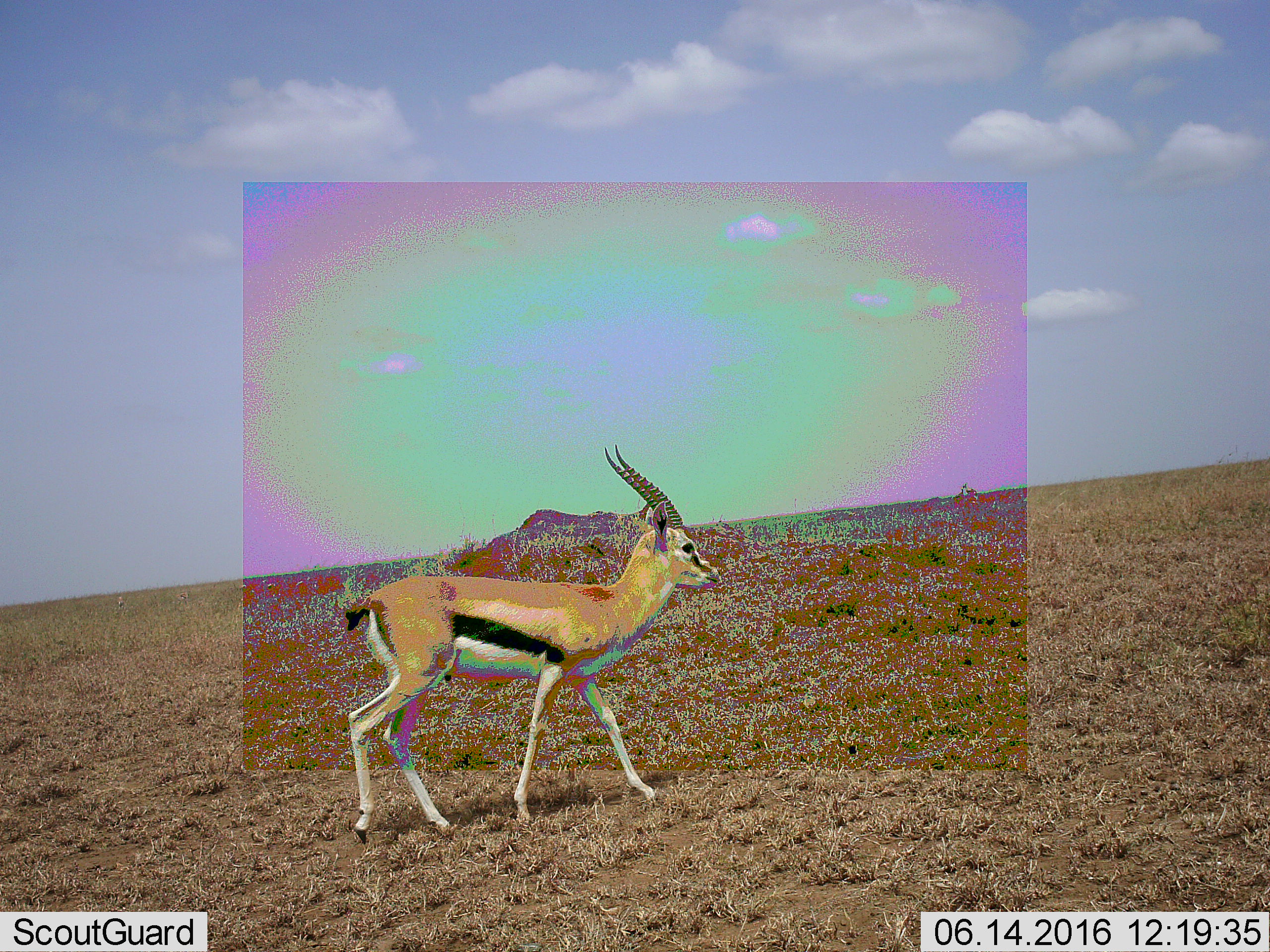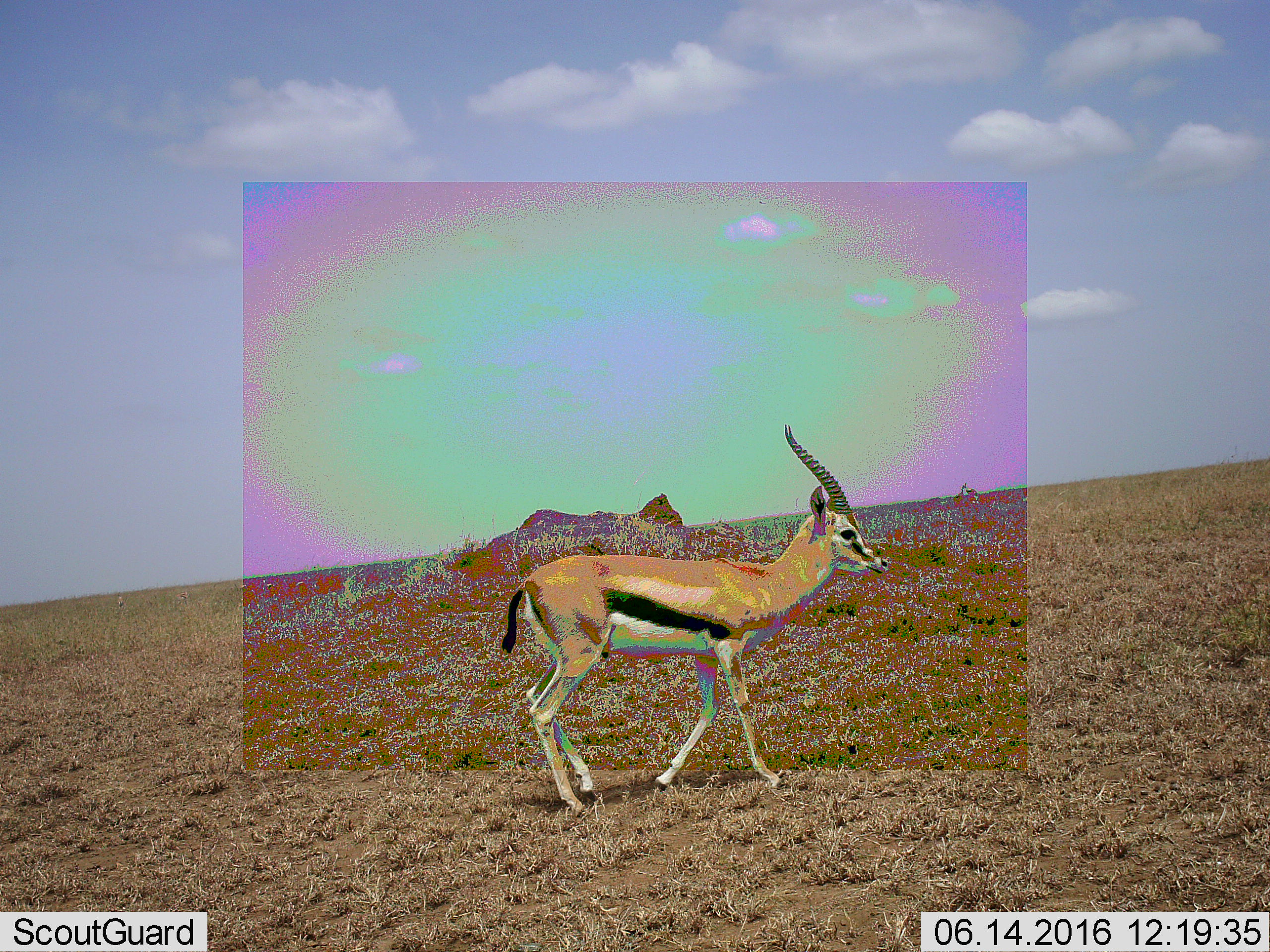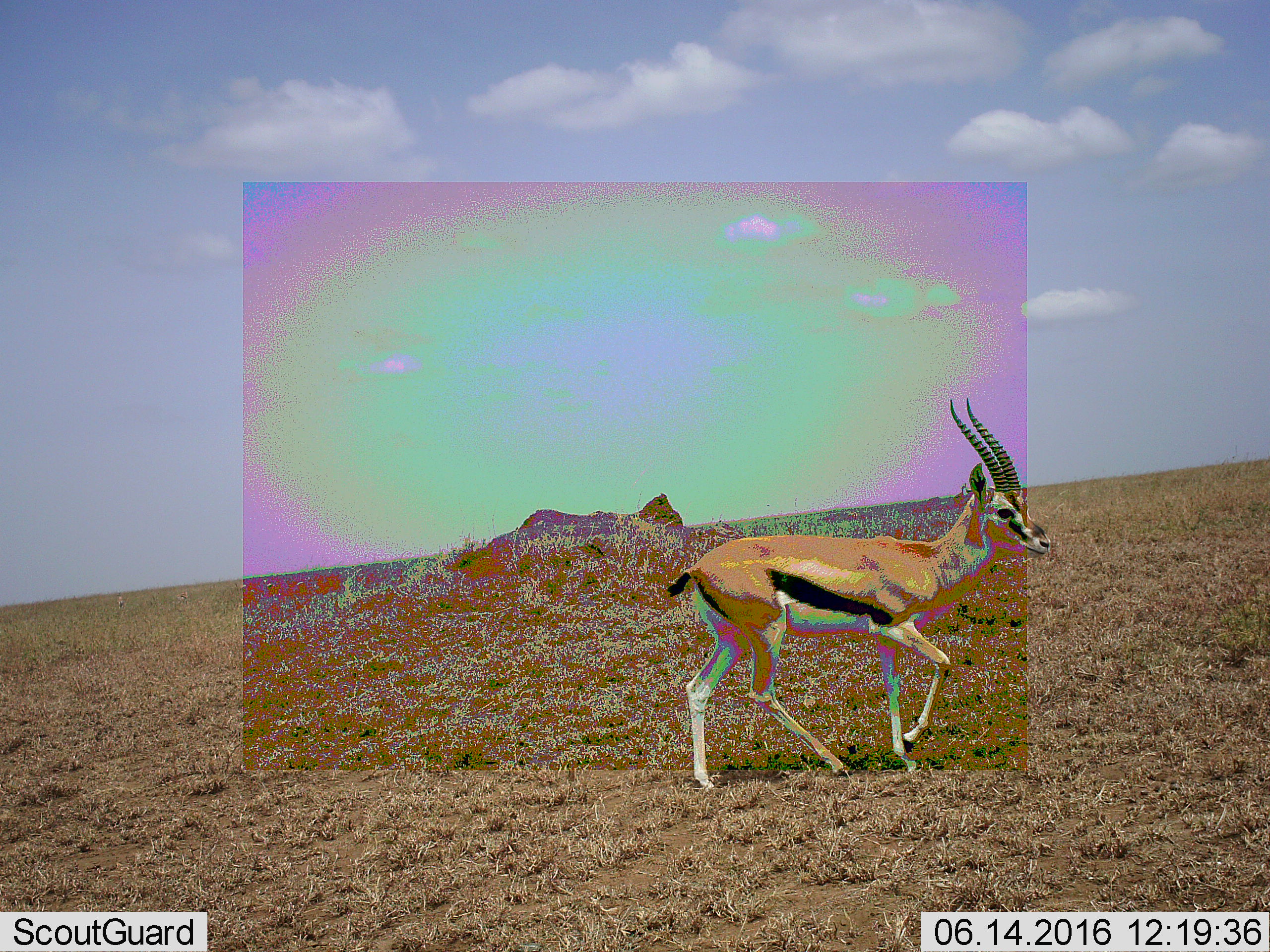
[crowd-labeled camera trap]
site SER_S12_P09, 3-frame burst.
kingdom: Animalia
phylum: Chordata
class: Mammalia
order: Artiodactyla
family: Bovidae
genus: Eudorcas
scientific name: Eudorcas thomsonii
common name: thomson's gazelle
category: gazellethomsons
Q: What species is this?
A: Gazellethomsons (thomson's gazelle) (Eudorcas thomsonii).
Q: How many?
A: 1.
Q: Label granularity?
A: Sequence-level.